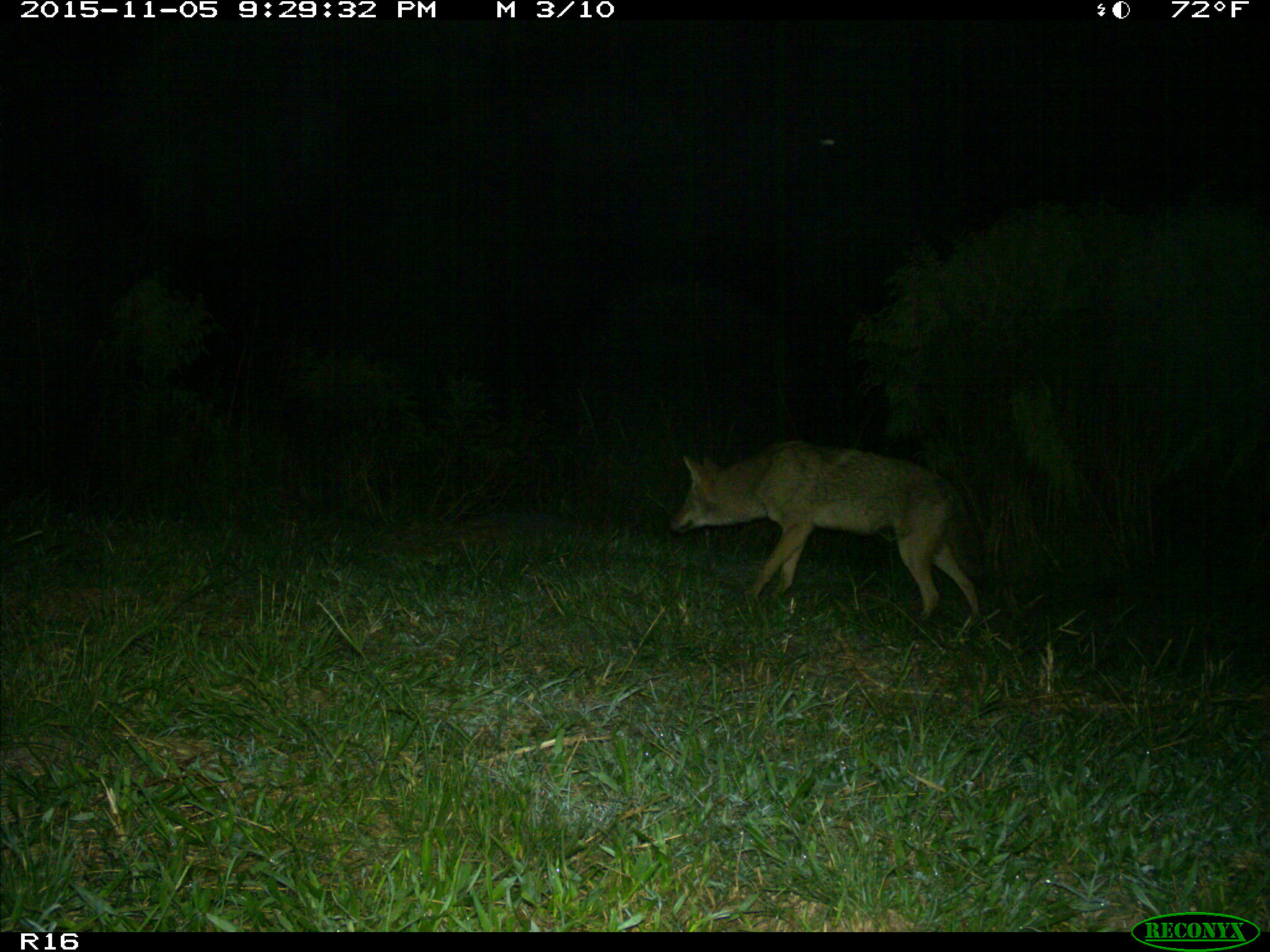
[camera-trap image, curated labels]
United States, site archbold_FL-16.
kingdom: Animalia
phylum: Chordata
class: Mammalia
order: Carnivora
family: Canidae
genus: Canis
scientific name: Canis latrans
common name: coyote